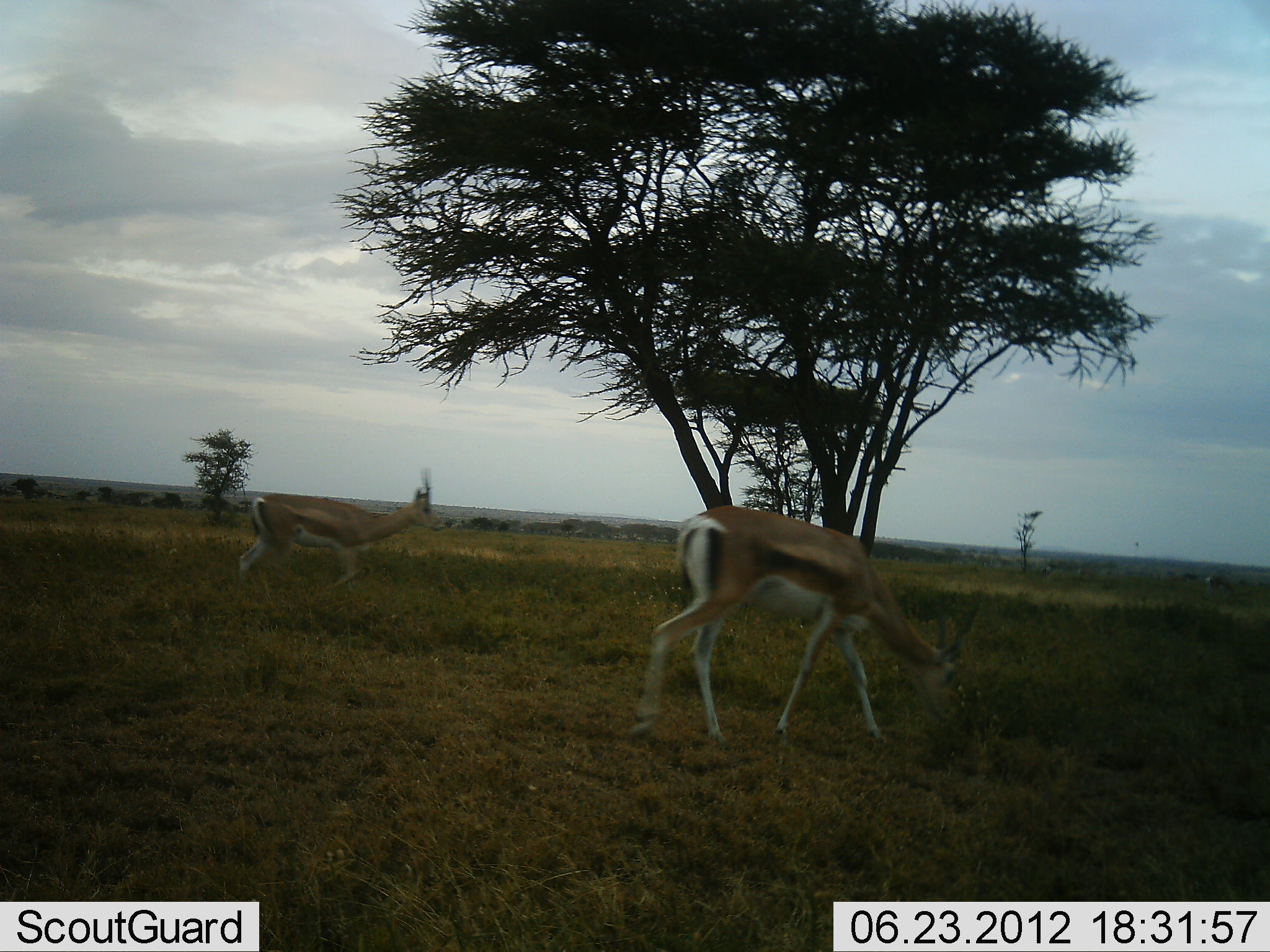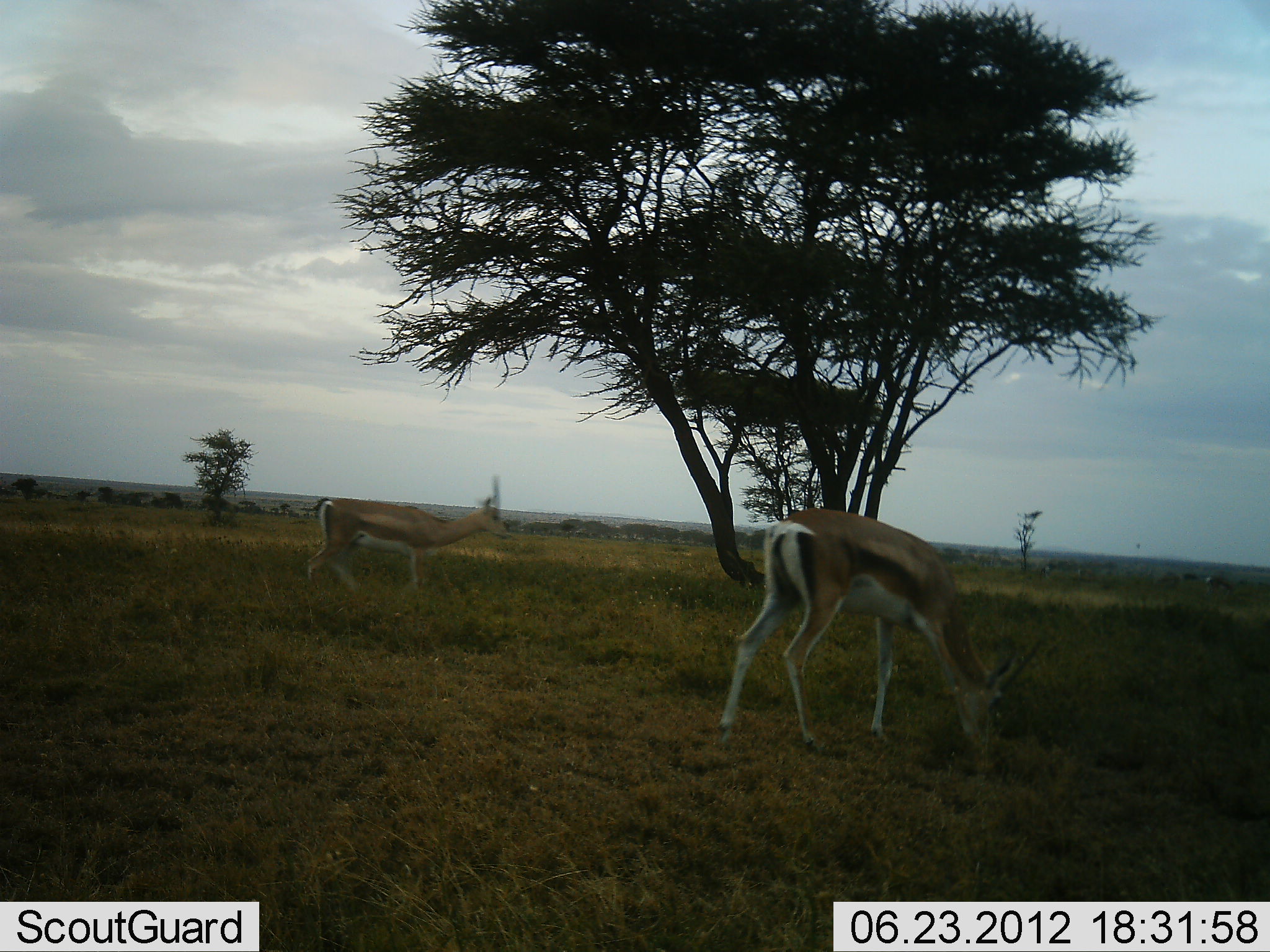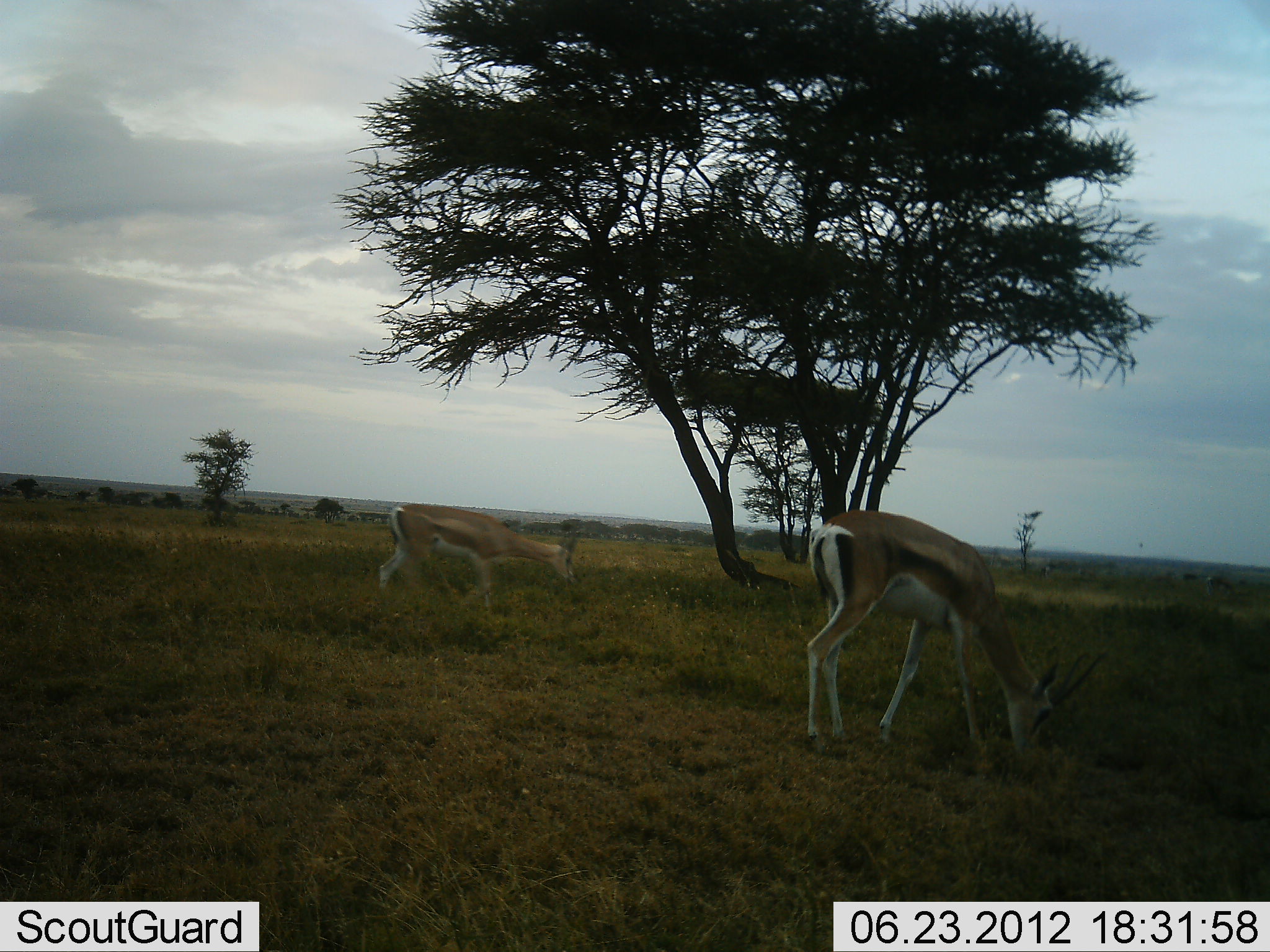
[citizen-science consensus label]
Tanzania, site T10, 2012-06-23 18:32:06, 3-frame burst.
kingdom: Animalia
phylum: Chordata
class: Mammalia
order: Artiodactyla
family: Bovidae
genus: Nanger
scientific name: Nanger granti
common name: grant's gazelle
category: gazellegrants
Gazellegrants (grant's gazelle) (Nanger granti), count 2. Behavior (volunteer vote fractions): standing 50%, resting 0%, moving 42%, interacting 0%. Young present (vote fraction): 17%. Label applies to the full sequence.